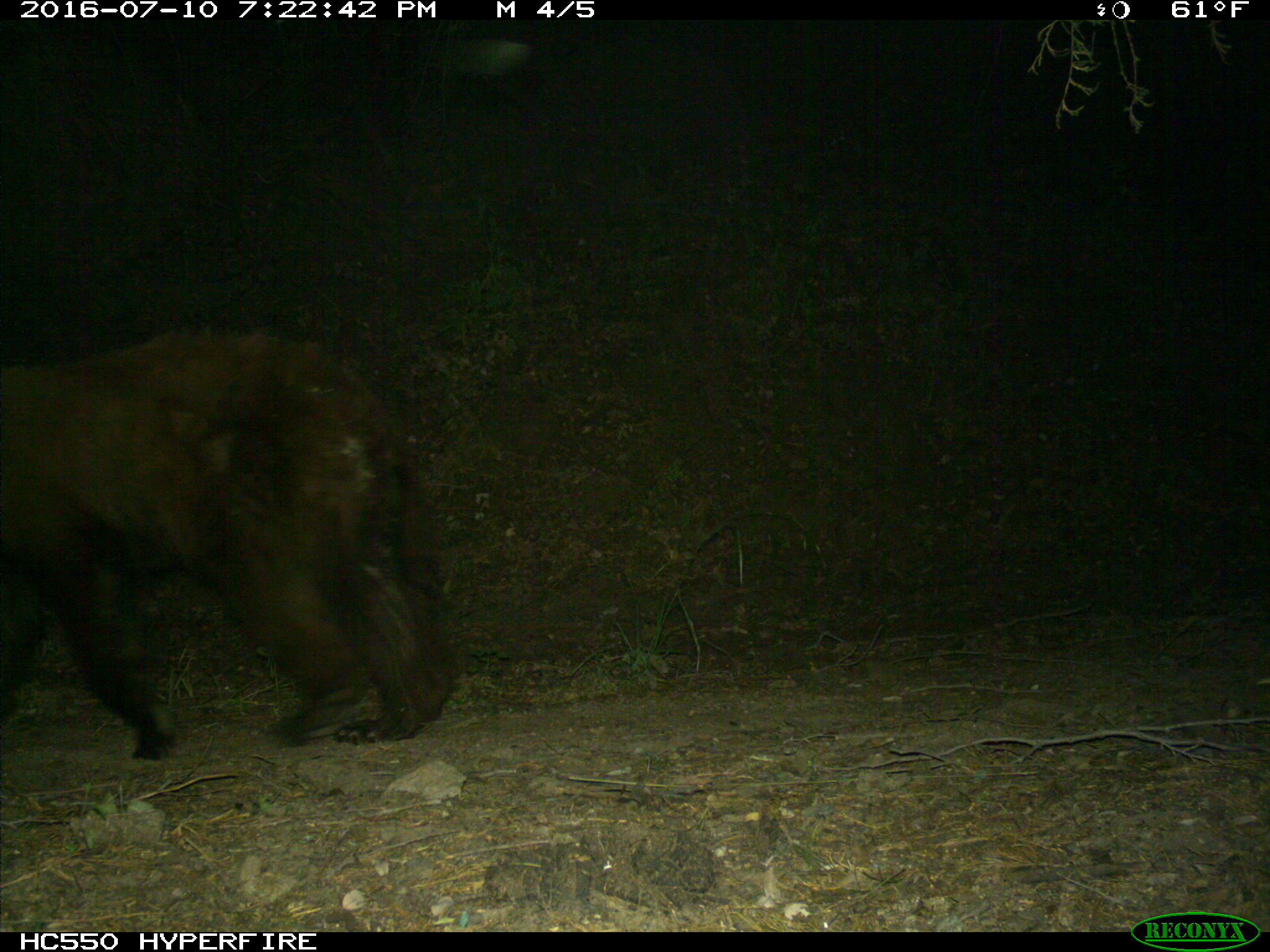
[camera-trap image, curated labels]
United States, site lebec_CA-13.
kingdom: Animalia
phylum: Chordata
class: Mammalia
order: Carnivora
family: Ursidae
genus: Ursus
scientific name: Ursus americanus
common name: american black bear